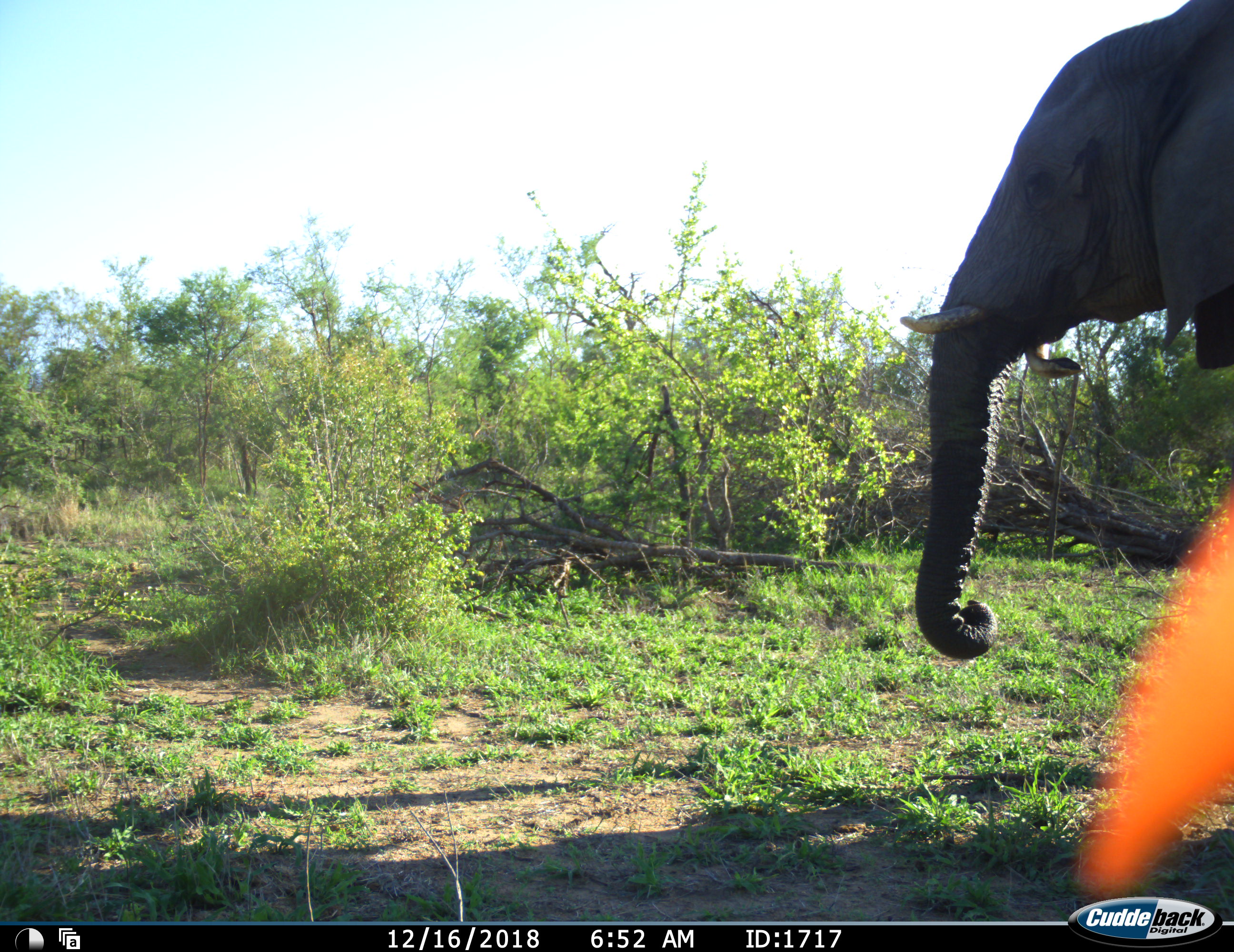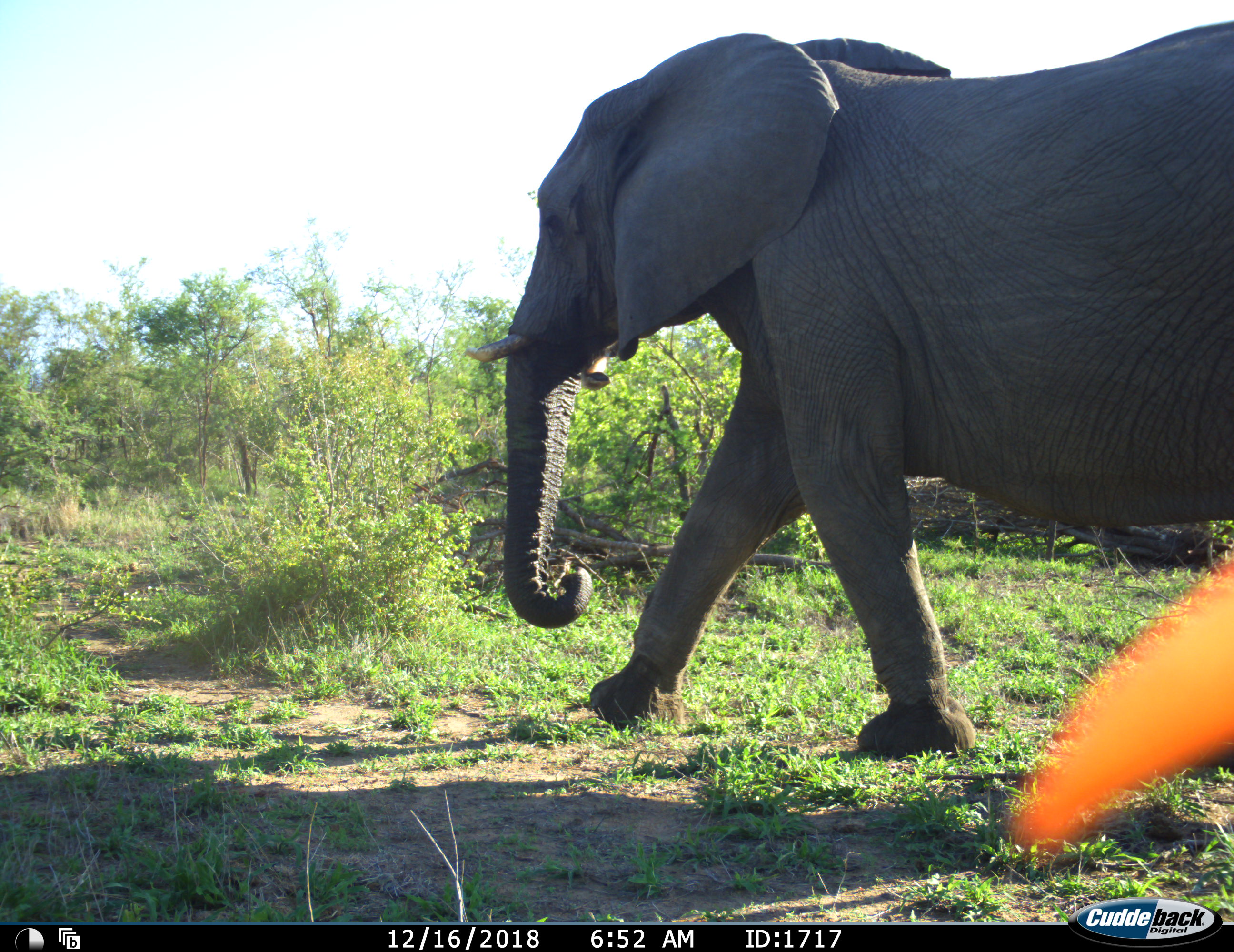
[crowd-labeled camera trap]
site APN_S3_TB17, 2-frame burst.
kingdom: Animalia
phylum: Chordata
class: Mammalia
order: Proboscidea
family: Elephantidae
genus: Loxodonta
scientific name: Loxodonta africana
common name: african bush elephant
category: elephant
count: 1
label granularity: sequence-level